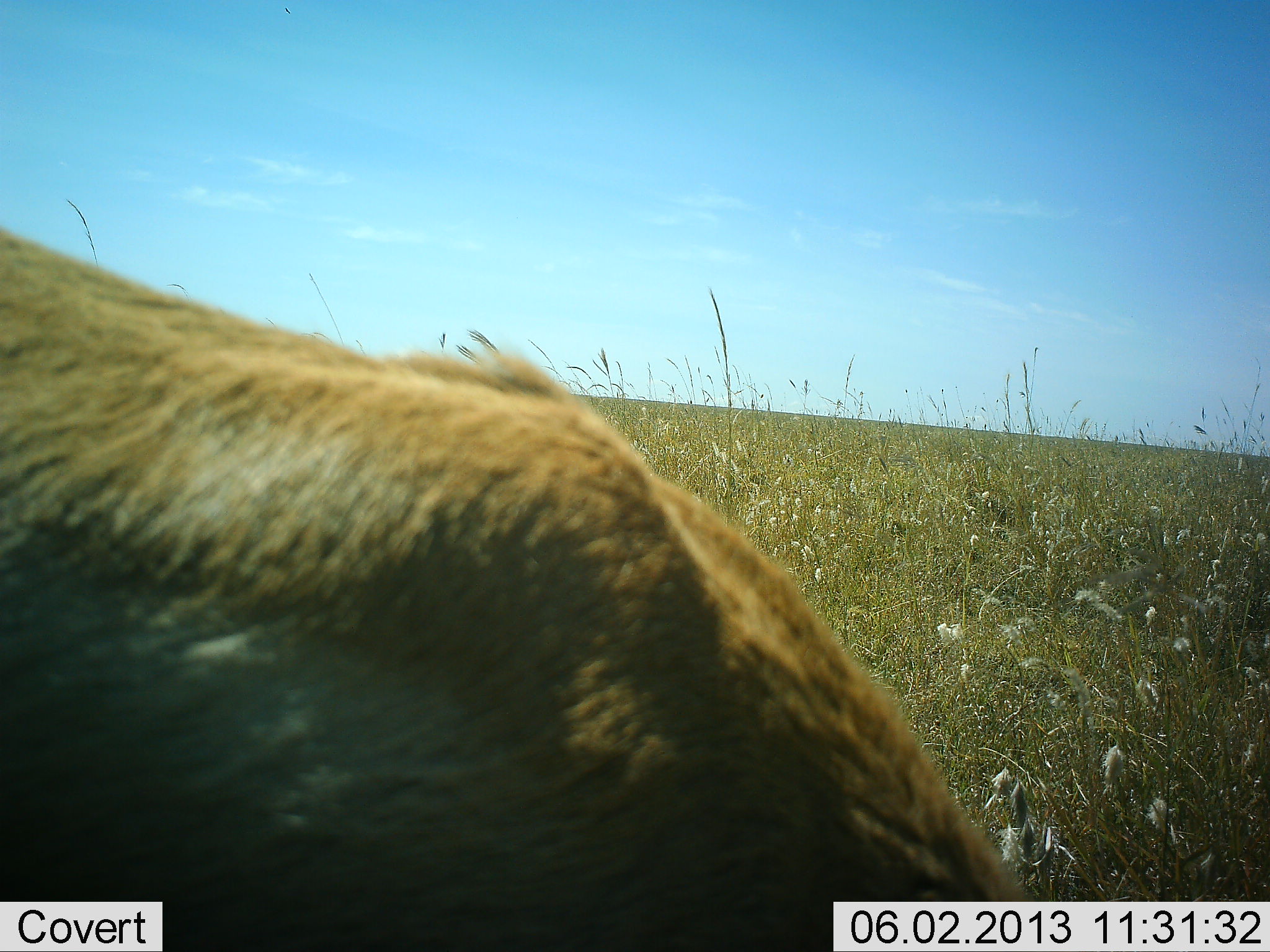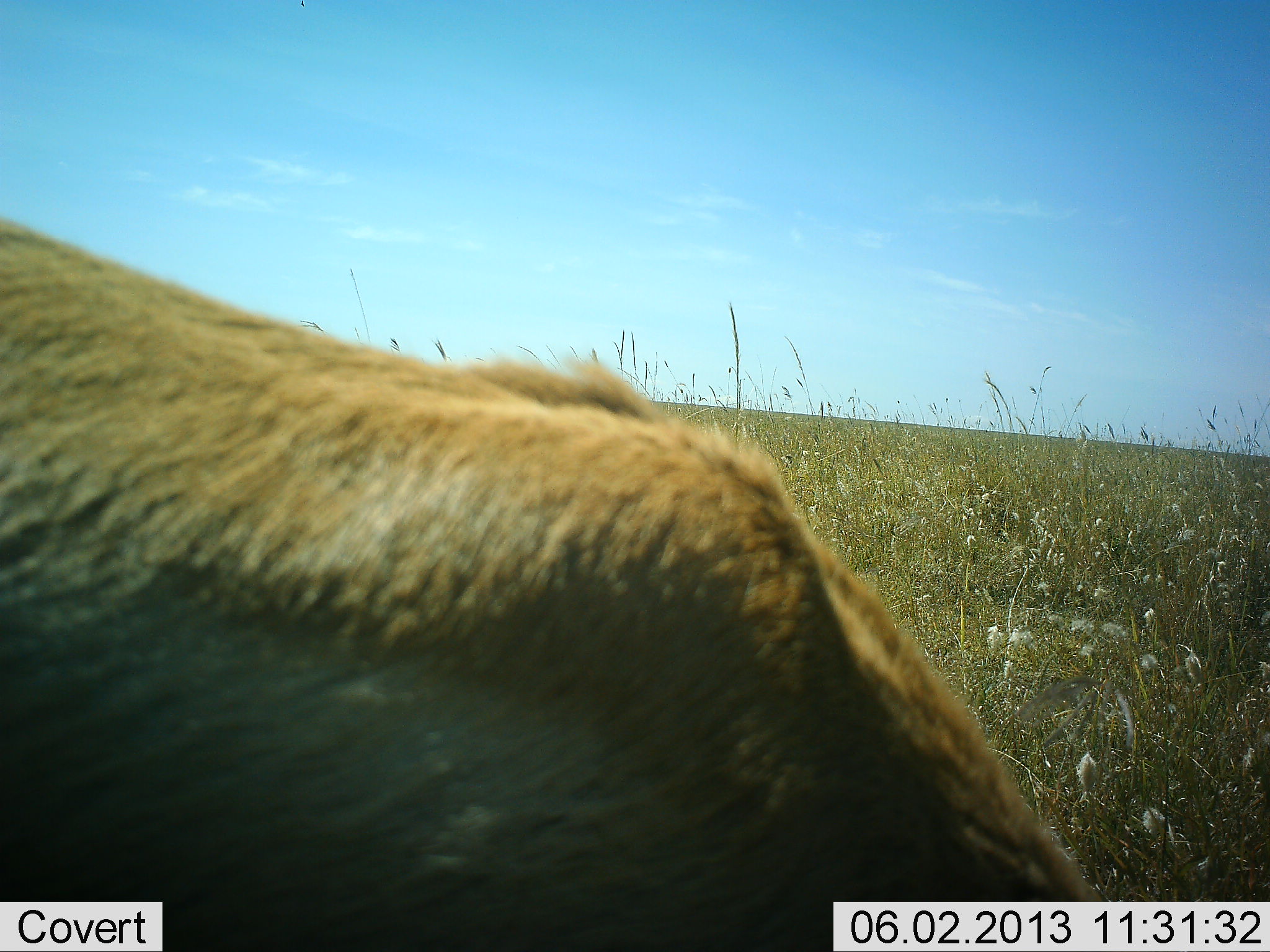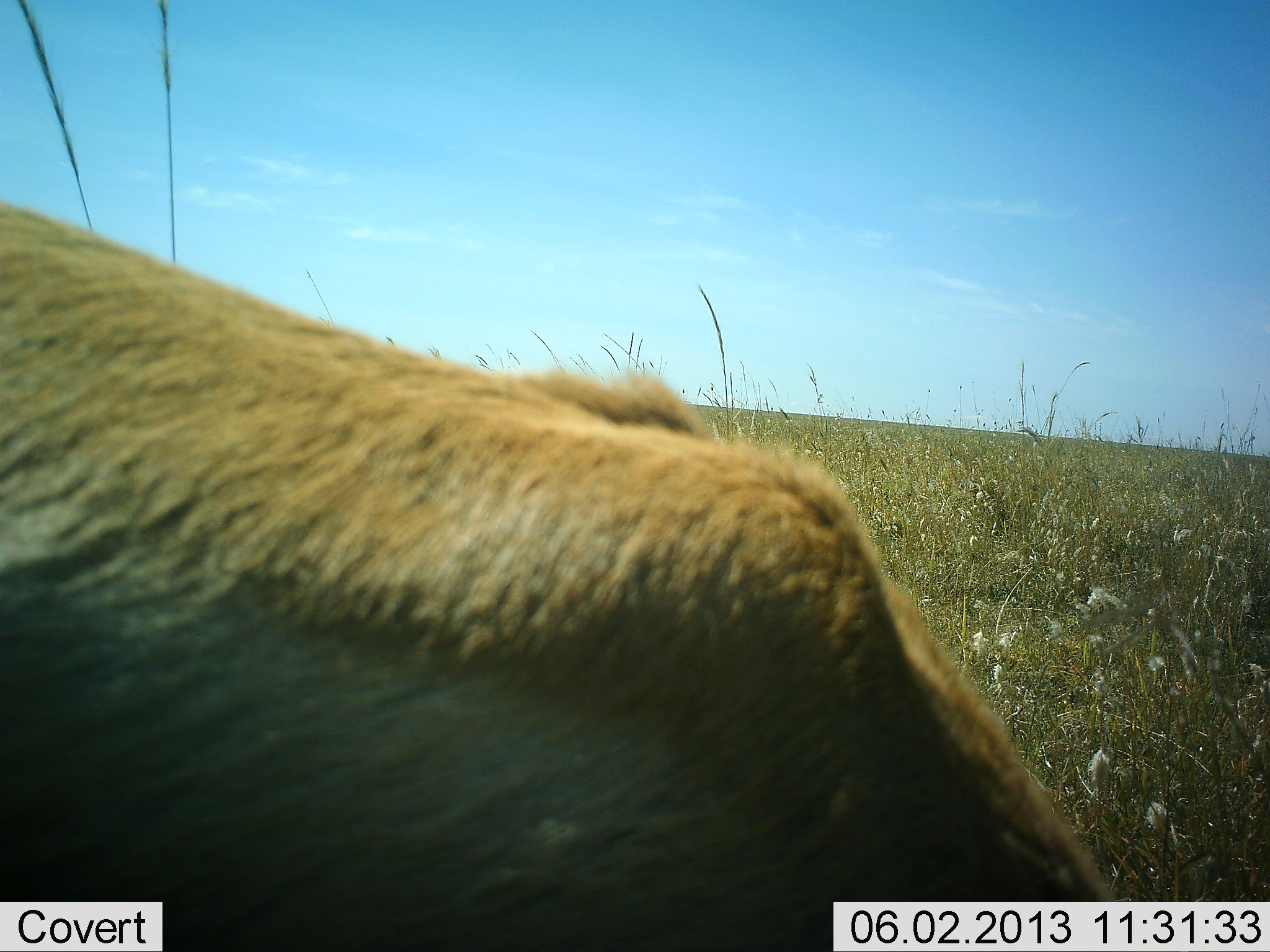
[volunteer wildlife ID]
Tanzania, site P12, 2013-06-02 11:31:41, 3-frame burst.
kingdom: Animalia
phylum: Chordata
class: Mammalia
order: Artiodactyla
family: Bovidae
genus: Eudorcas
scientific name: Eudorcas thomsonii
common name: thomson's gazelle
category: gazellethomsons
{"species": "gazellethomsons (thomson's gazelle) (Eudorcas thomsonii)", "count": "1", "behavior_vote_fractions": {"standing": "67%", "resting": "0%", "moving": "17%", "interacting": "0%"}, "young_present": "0%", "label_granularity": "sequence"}